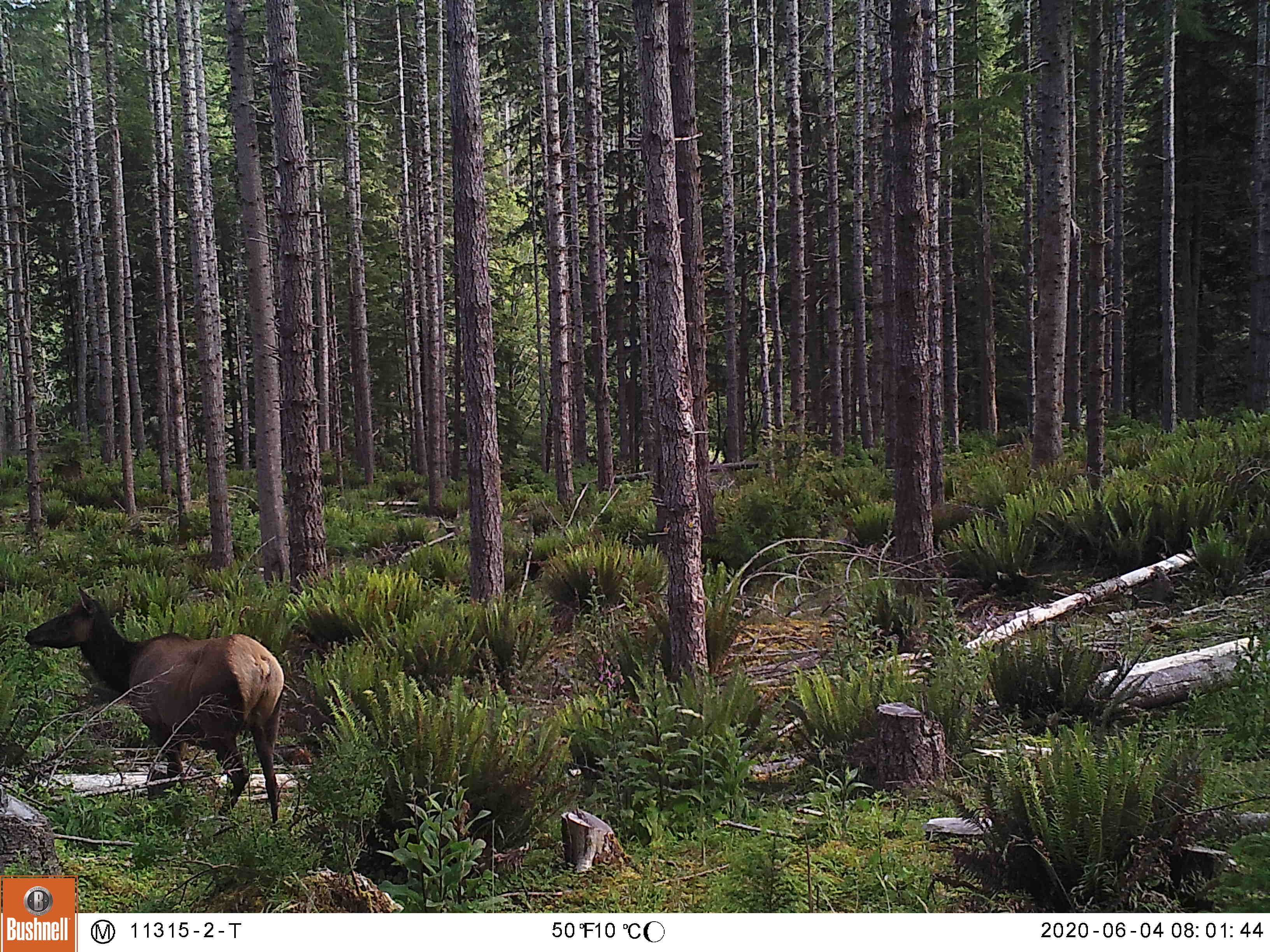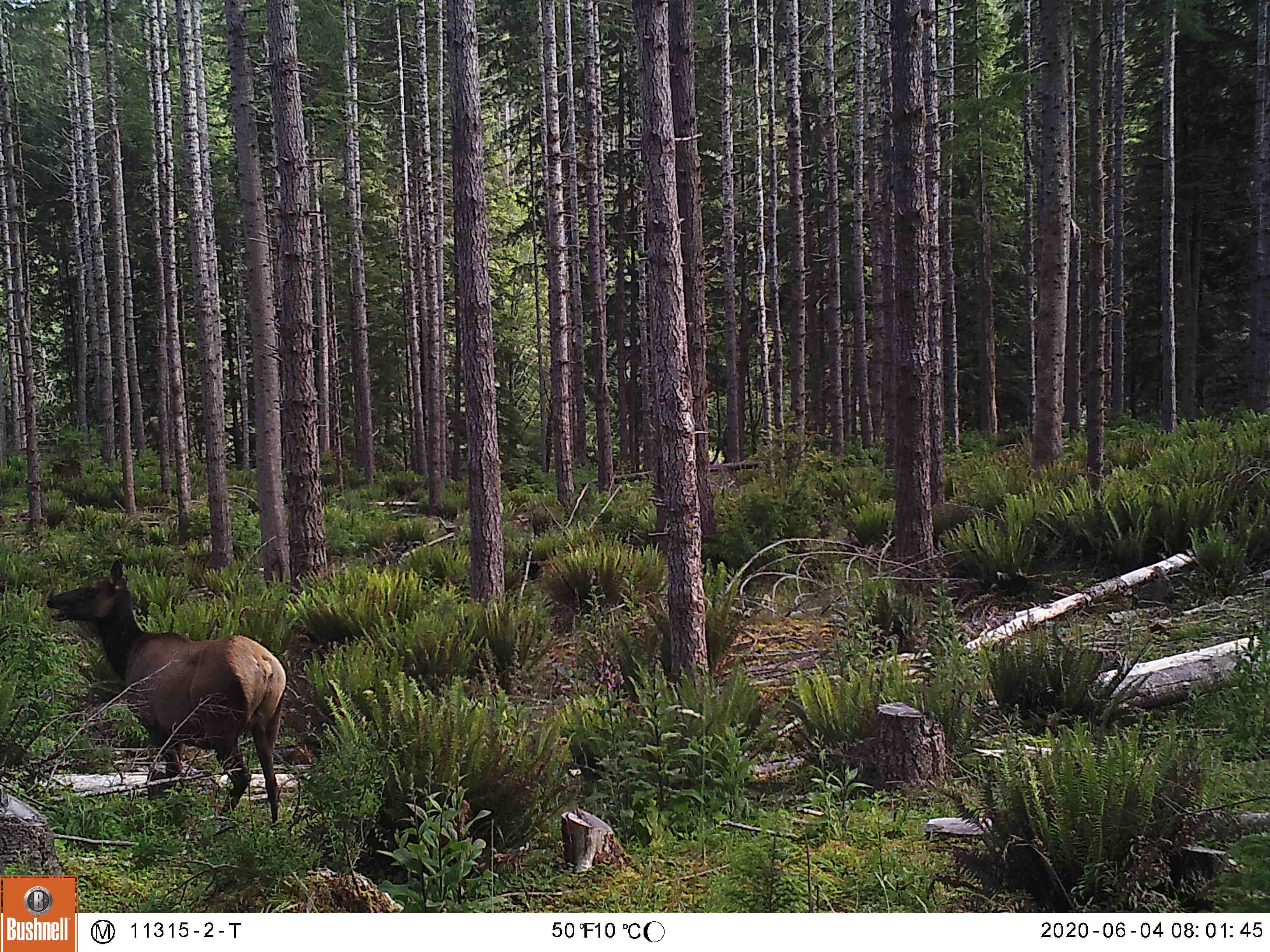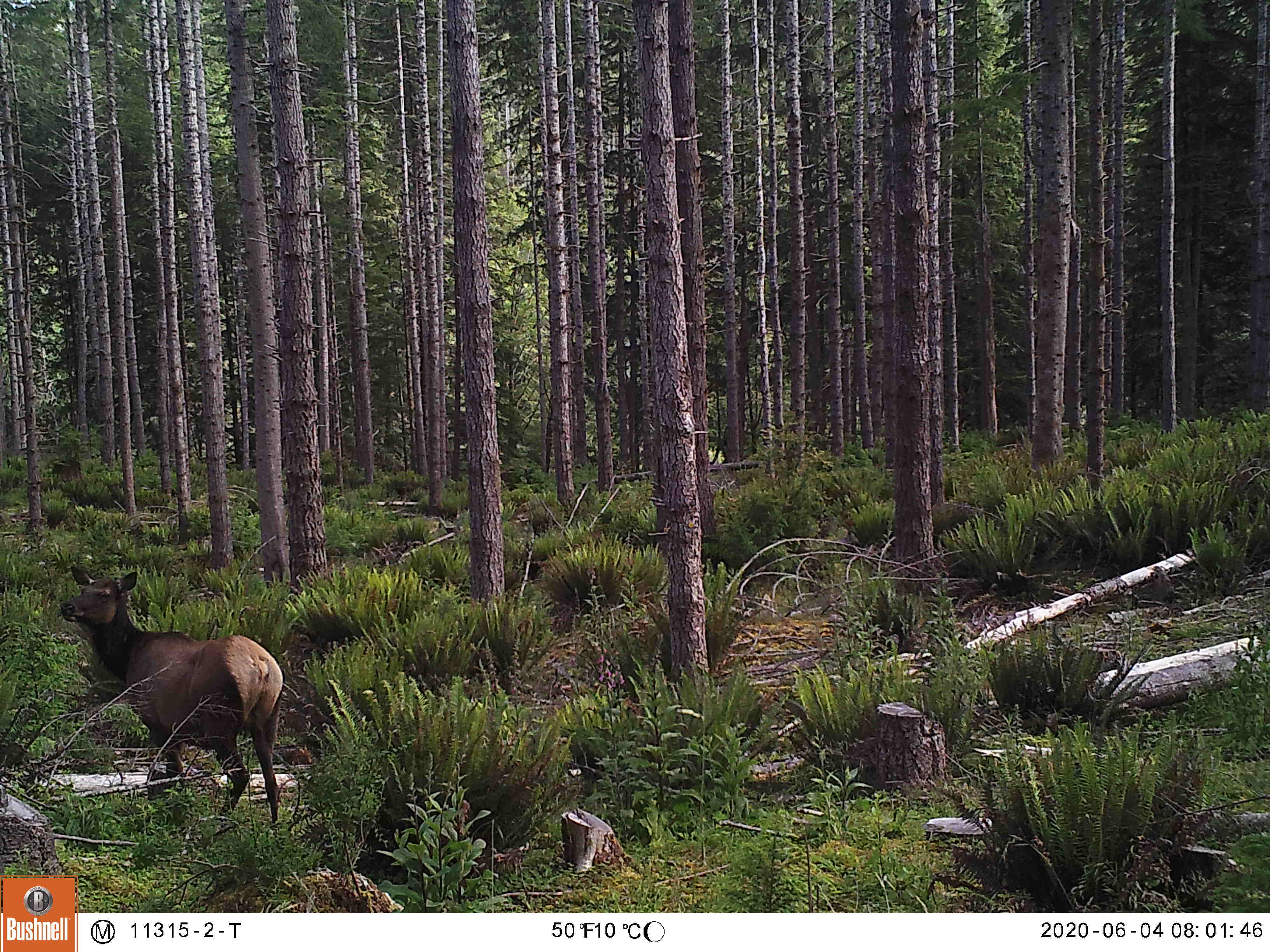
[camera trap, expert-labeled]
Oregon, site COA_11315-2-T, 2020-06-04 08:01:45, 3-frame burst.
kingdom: Animalia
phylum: Chordata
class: Mammalia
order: Artiodactyla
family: Cervidae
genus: Cervus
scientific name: Cervus canadensis roosevelti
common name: roosevelt elk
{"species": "roosevelt elk (Cervus canadensis roosevelti)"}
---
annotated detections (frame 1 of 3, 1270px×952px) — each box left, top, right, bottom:
roosevelt elk: 20, 578, 292, 834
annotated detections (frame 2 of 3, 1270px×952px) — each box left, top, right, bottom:
roosevelt elk: 38, 543, 287, 834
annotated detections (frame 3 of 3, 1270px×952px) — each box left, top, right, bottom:
roosevelt elk: 47, 547, 283, 831